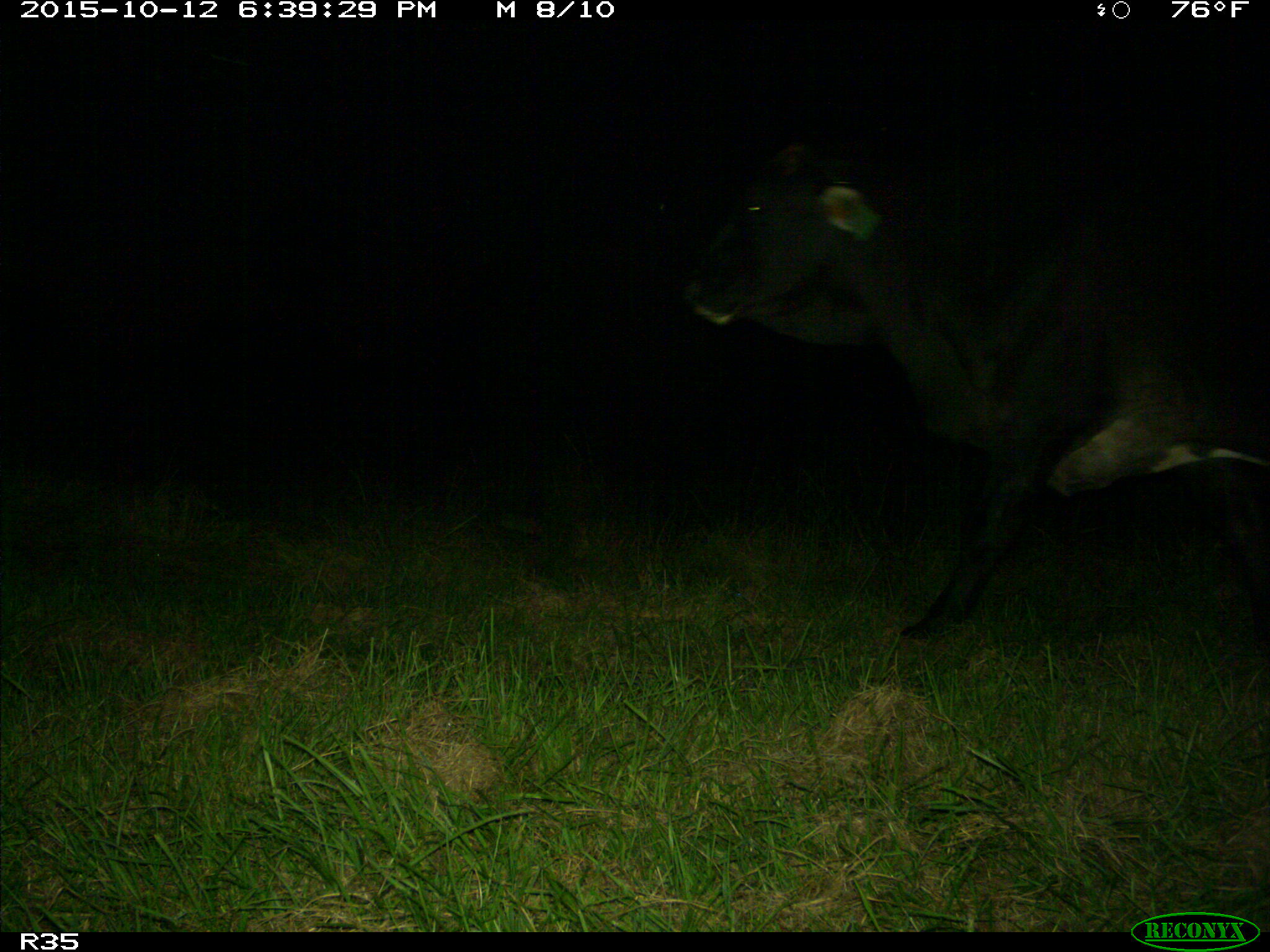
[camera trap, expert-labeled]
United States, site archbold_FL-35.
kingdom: Animalia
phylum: Chordata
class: Mammalia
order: Artiodactyla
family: Bovidae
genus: Bos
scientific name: Bos taurus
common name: domestic cow